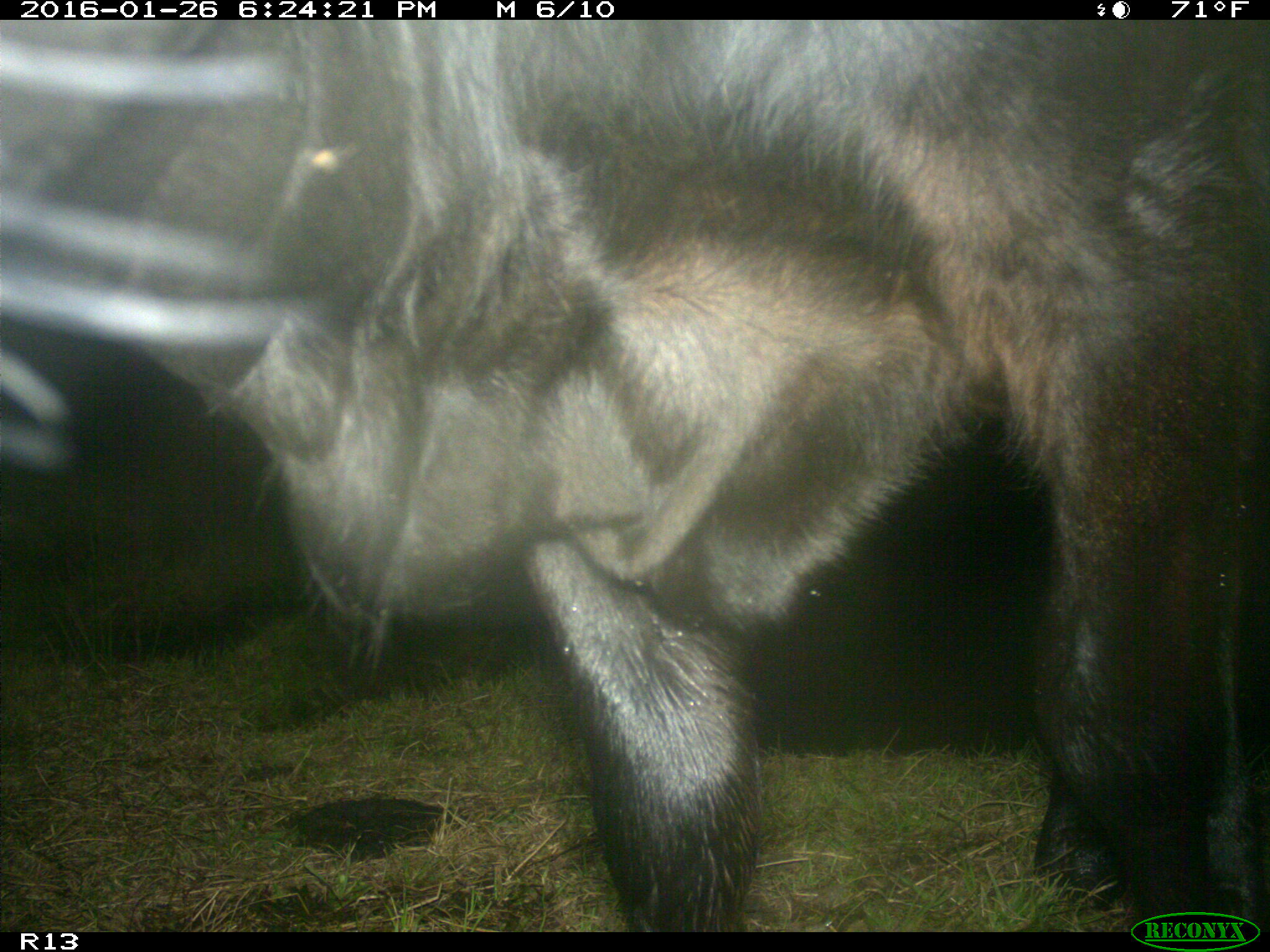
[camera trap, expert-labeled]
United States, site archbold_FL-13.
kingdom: Animalia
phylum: Chordata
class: Mammalia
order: Artiodactyla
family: Bovidae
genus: Bos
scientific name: Bos taurus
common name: domestic cow